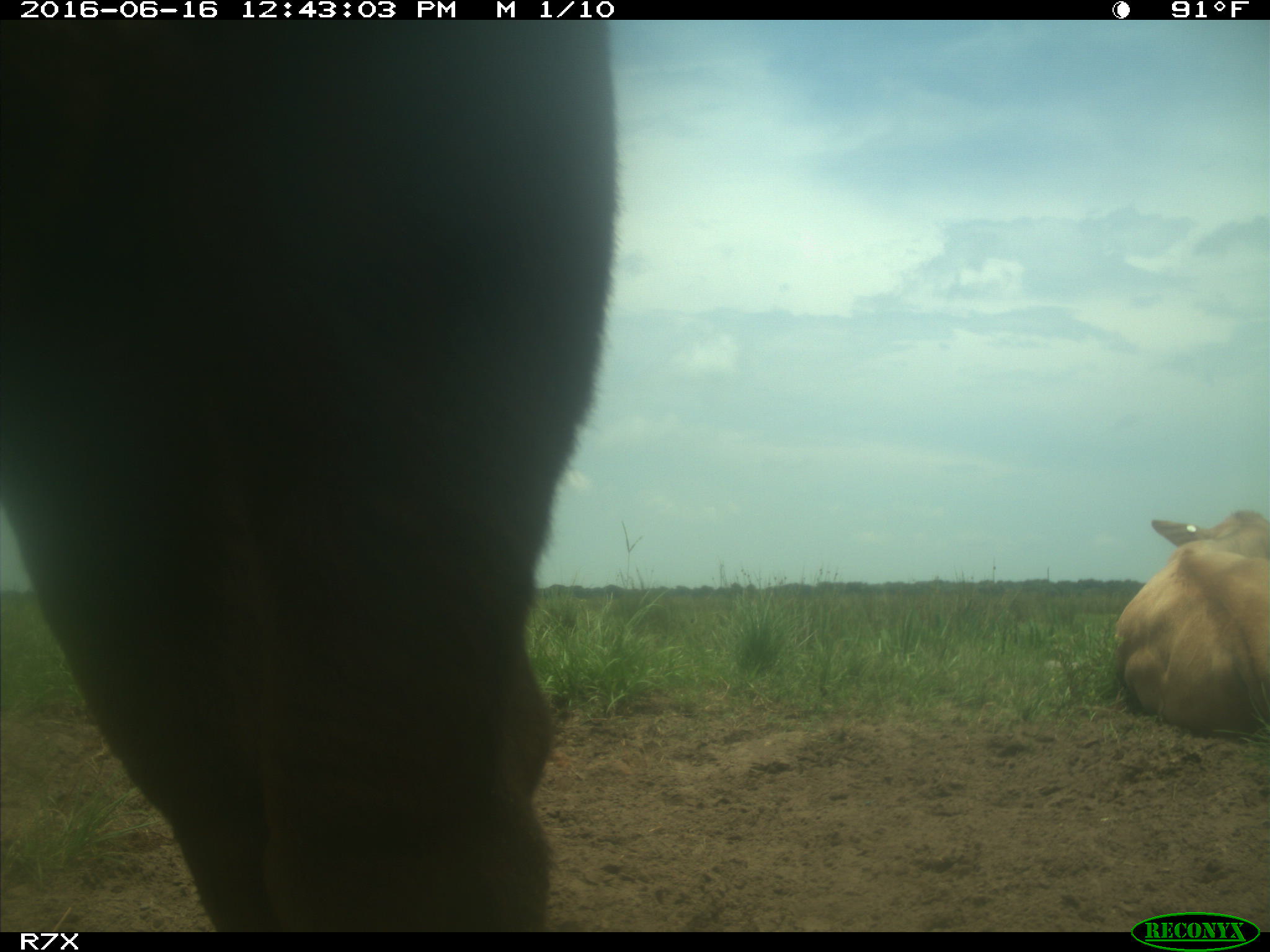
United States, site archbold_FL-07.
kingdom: Animalia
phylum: Chordata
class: Mammalia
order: Artiodactyla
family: Bovidae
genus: Bos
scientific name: Bos taurus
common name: domestic cow